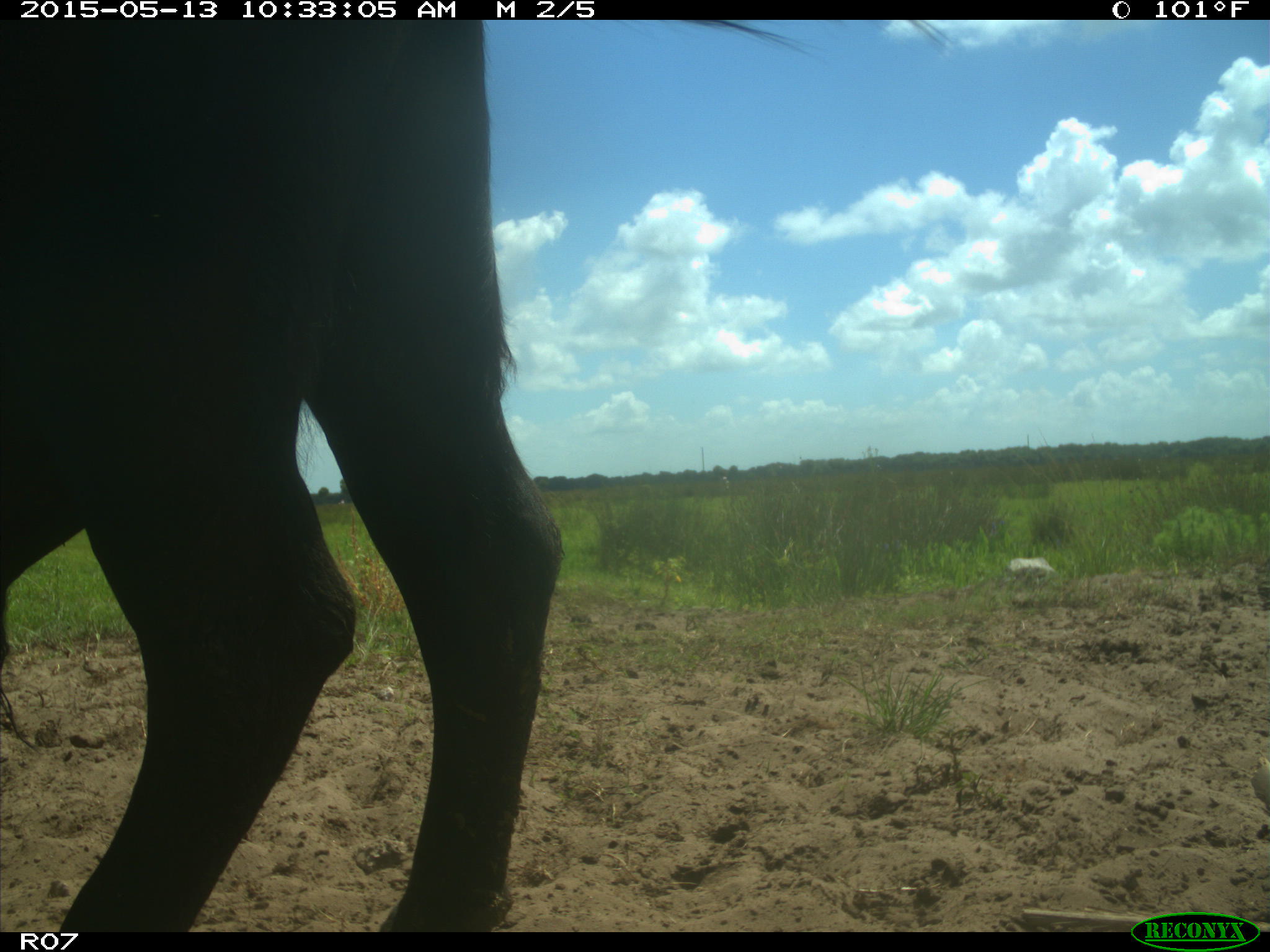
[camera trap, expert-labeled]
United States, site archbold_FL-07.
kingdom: Animalia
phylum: Chordata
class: Mammalia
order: Artiodactyla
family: Bovidae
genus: Bos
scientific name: Bos taurus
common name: domestic cow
Bos taurus (domestic cow).